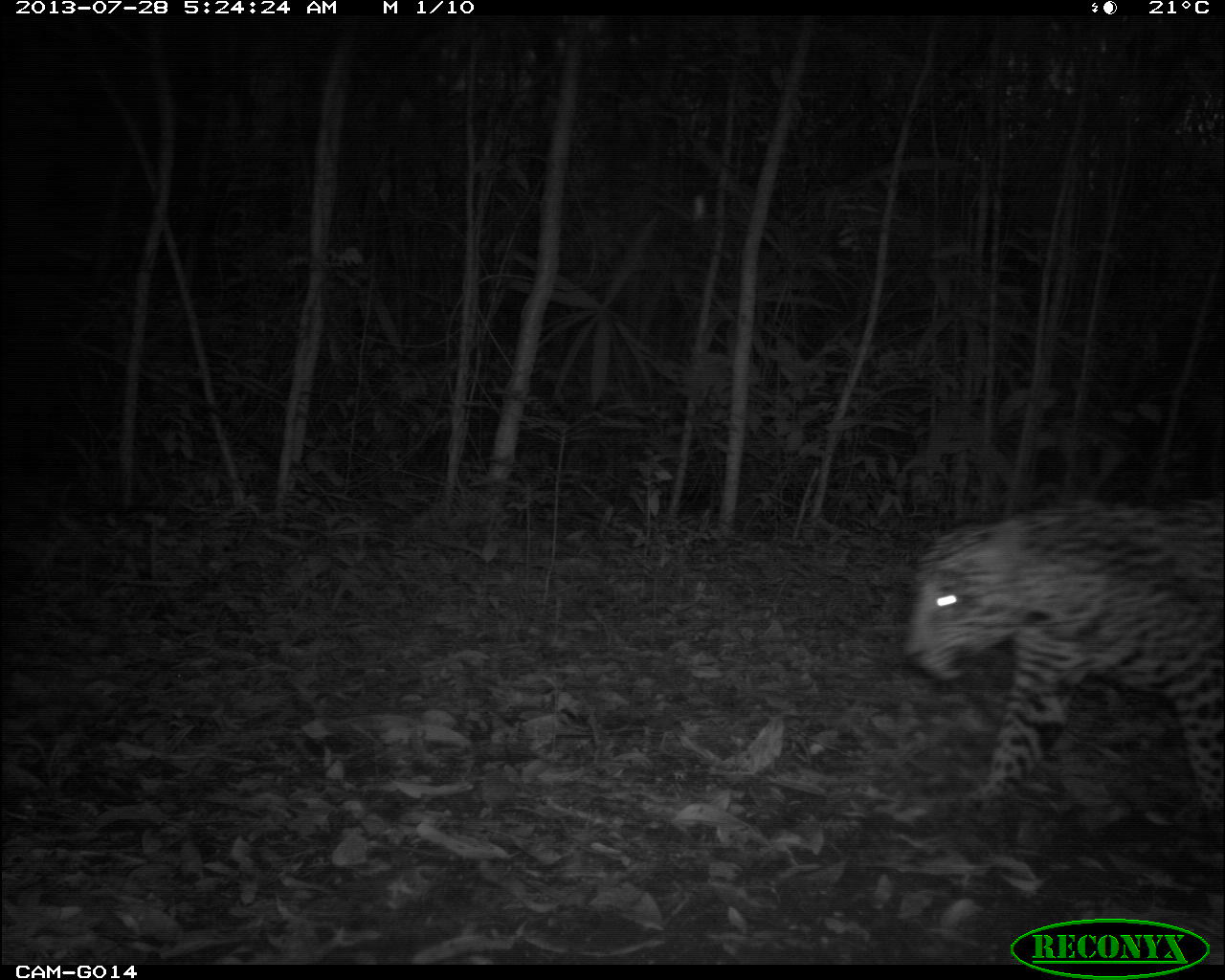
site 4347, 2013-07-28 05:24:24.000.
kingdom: Animalia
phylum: Chordata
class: Mammalia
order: Carnivora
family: Felidae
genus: Panthera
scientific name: Panthera onca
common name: jaguar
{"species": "Panthera onca (jaguar)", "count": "1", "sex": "male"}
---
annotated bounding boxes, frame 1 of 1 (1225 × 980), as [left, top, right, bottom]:
panthera onca: [899, 495, 1225, 821]